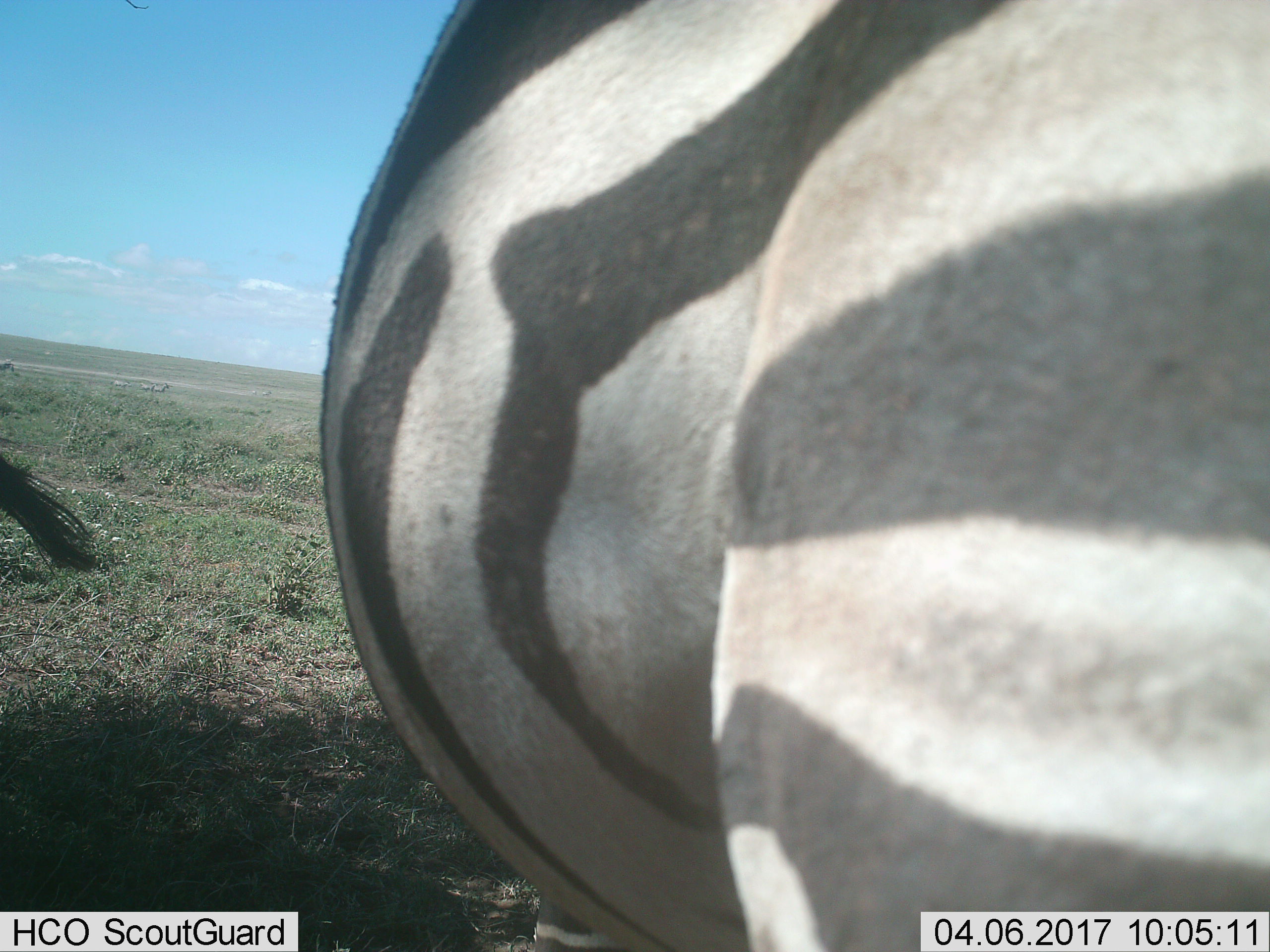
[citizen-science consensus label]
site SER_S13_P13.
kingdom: Animalia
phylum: Chordata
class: Mammalia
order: Perissodactyla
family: Equidae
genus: Equus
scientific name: Equus quagga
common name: plains zebra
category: zebraplains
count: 2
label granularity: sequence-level